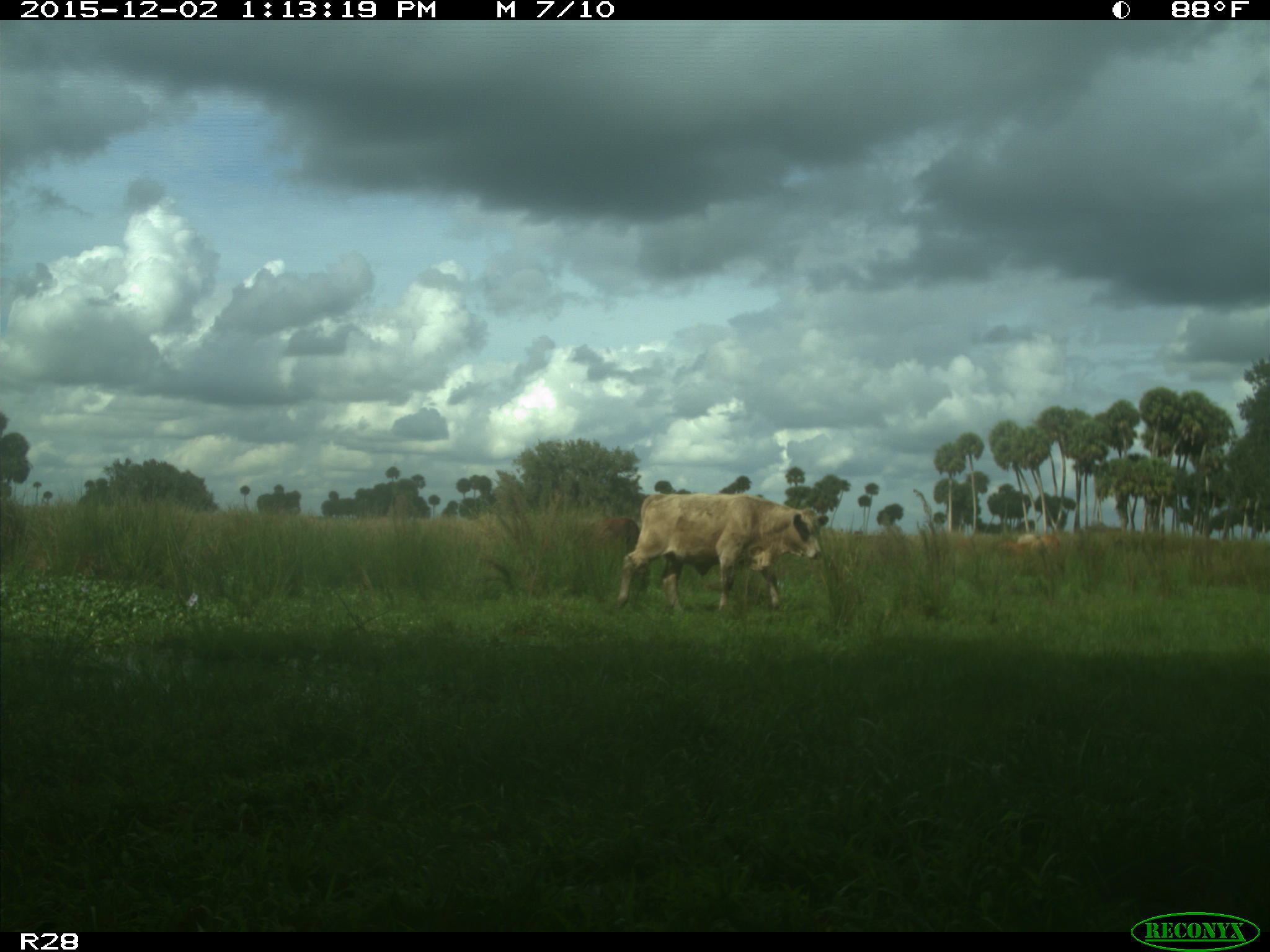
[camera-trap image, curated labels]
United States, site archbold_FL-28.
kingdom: Animalia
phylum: Chordata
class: Mammalia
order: Artiodactyla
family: Bovidae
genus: Bos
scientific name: Bos taurus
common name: domestic cow